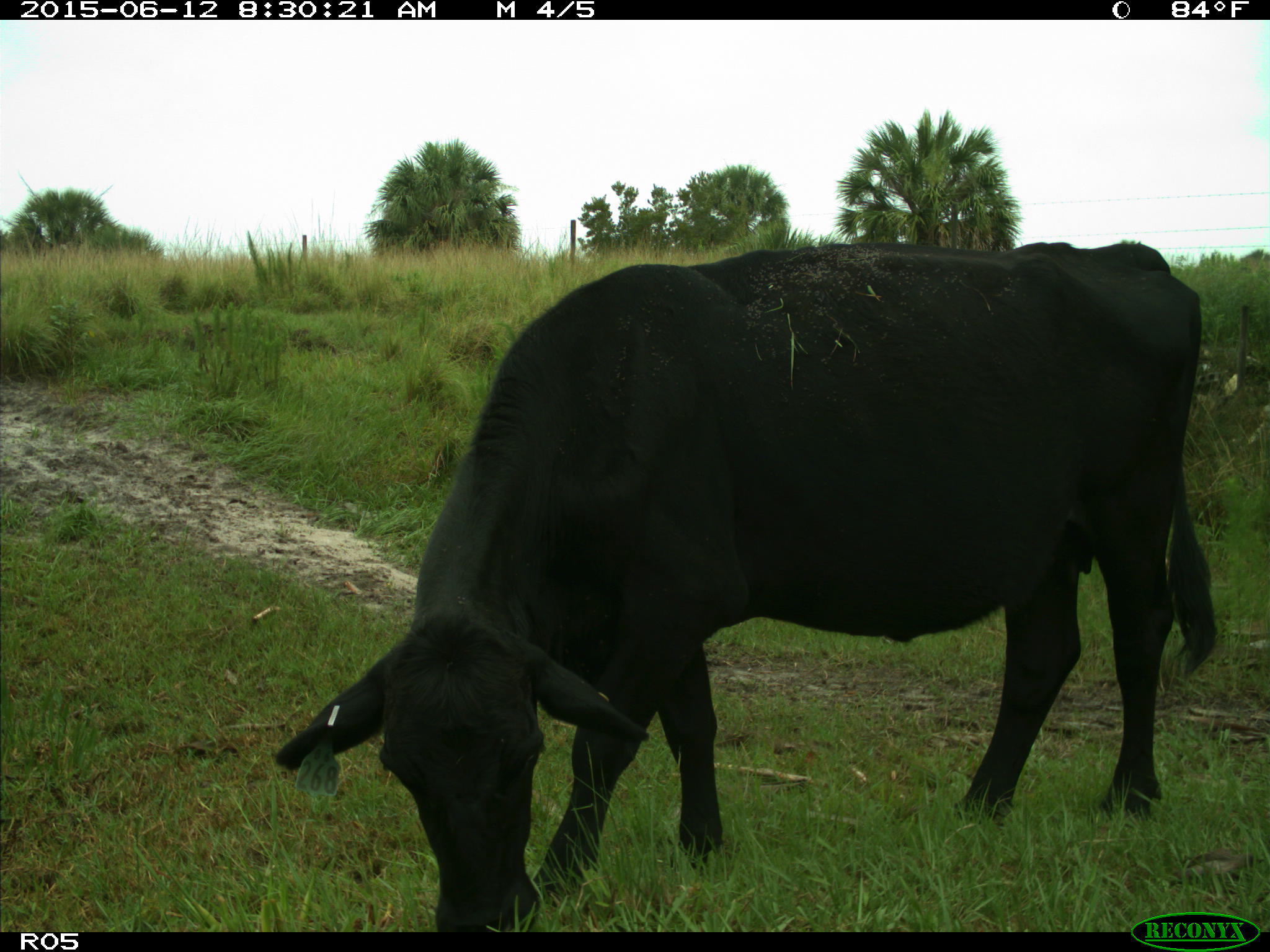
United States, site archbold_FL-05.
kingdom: Animalia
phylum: Chordata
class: Mammalia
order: Artiodactyla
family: Bovidae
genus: Bos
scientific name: Bos taurus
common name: domestic cow